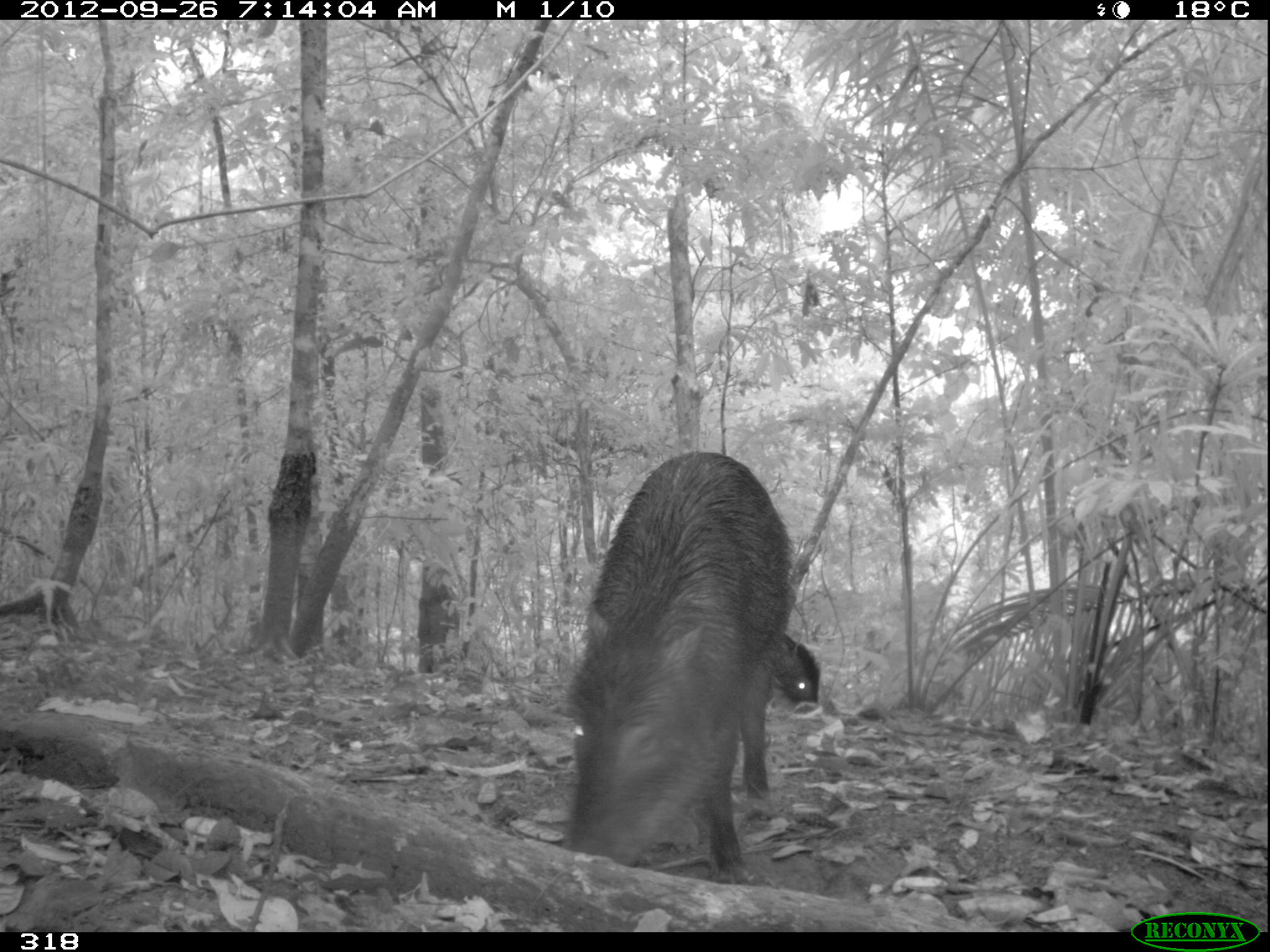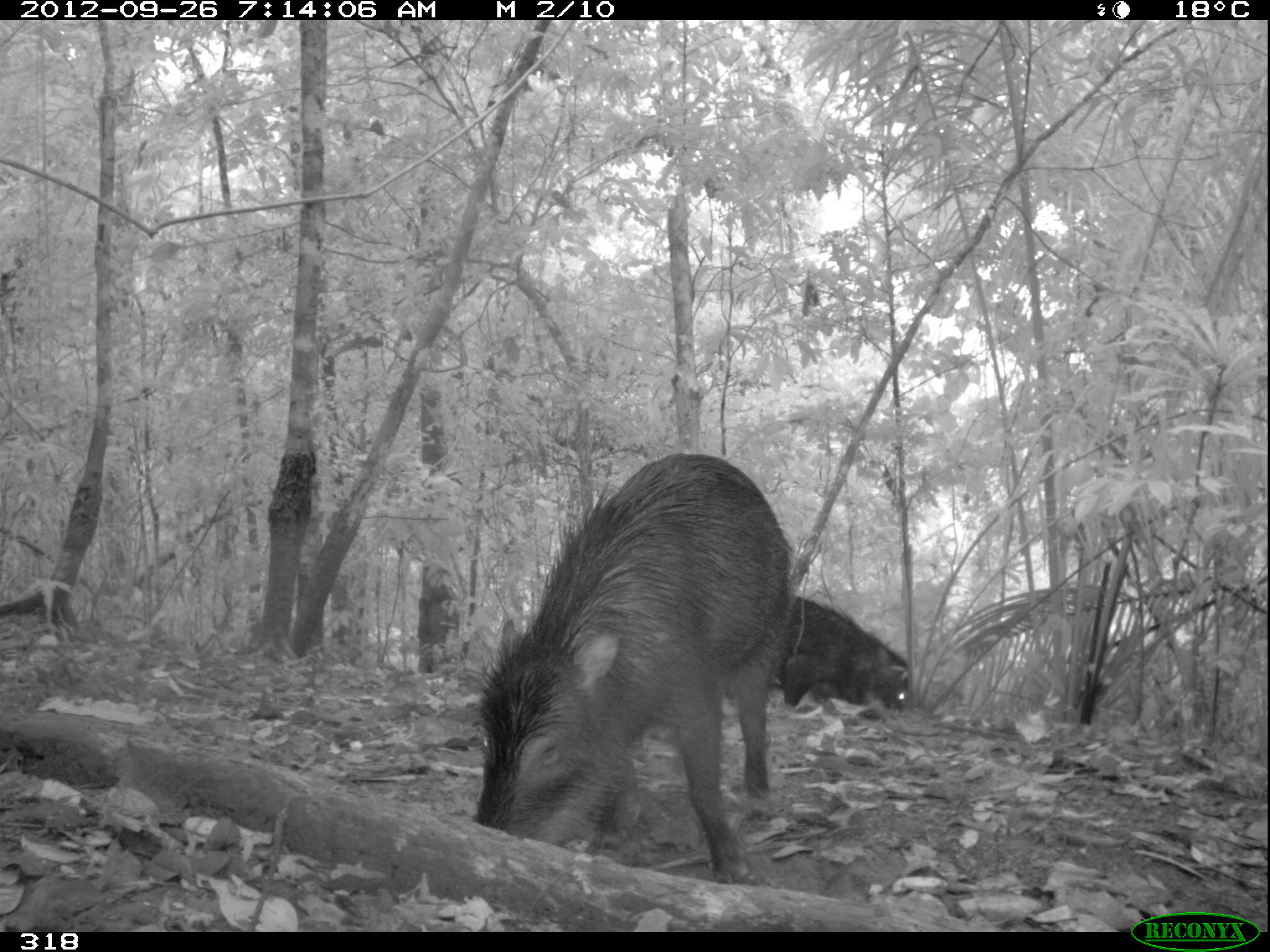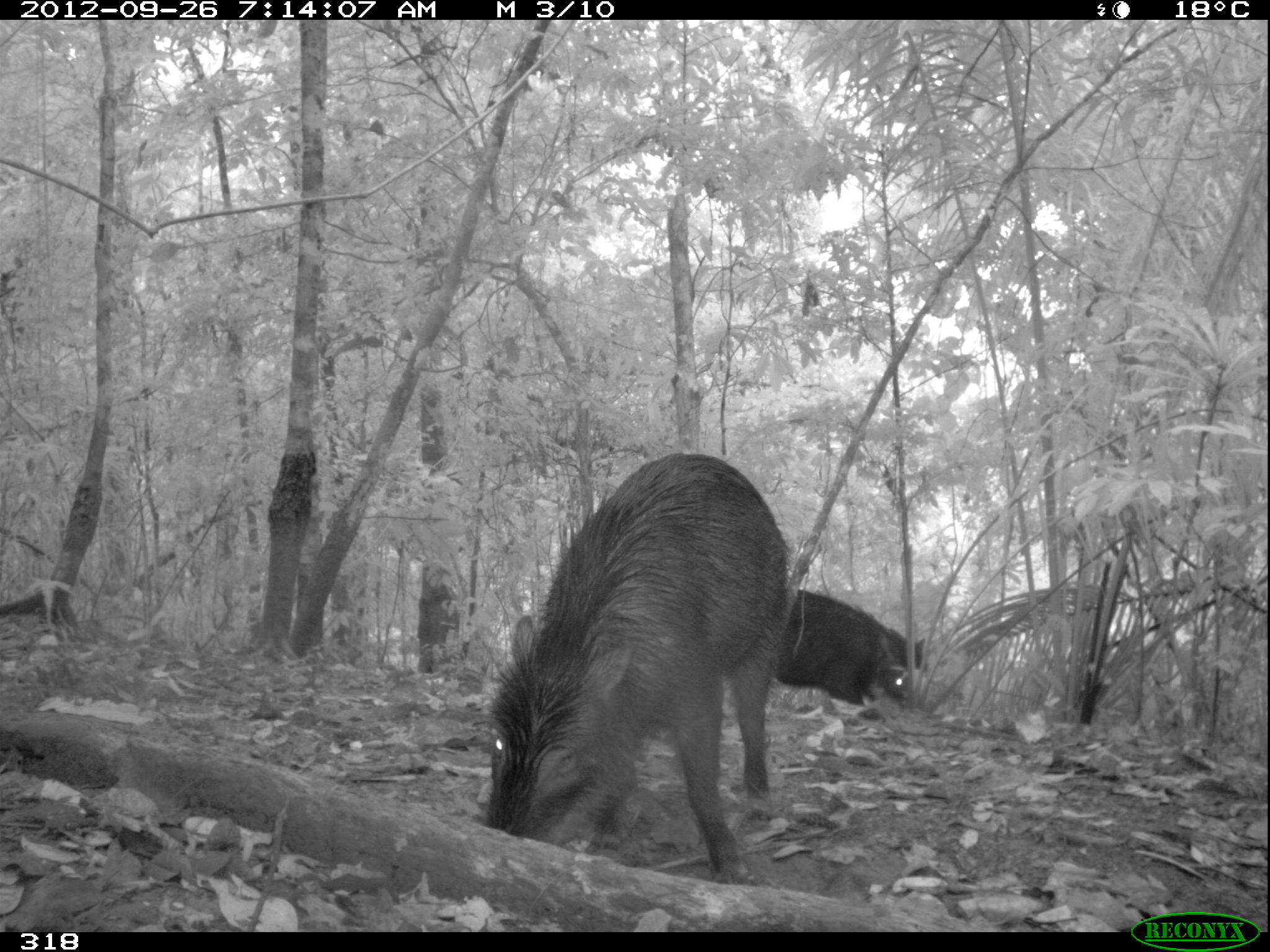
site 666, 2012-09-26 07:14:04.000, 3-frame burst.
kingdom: Animalia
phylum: Chordata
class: Mammalia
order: Artiodactyla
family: Tayassuidae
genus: Tayassu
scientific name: Tayassu pecari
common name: white-lipped peccary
Tayassu pecari (white-lipped peccary).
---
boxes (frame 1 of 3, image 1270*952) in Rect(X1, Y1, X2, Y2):
tayassu pecari: Rect(555, 448, 796, 882); Rect(773, 626, 823, 712)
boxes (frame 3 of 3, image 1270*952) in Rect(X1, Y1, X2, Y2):
tayassu pecari: Rect(480, 448, 788, 886); Rect(768, 581, 928, 717)